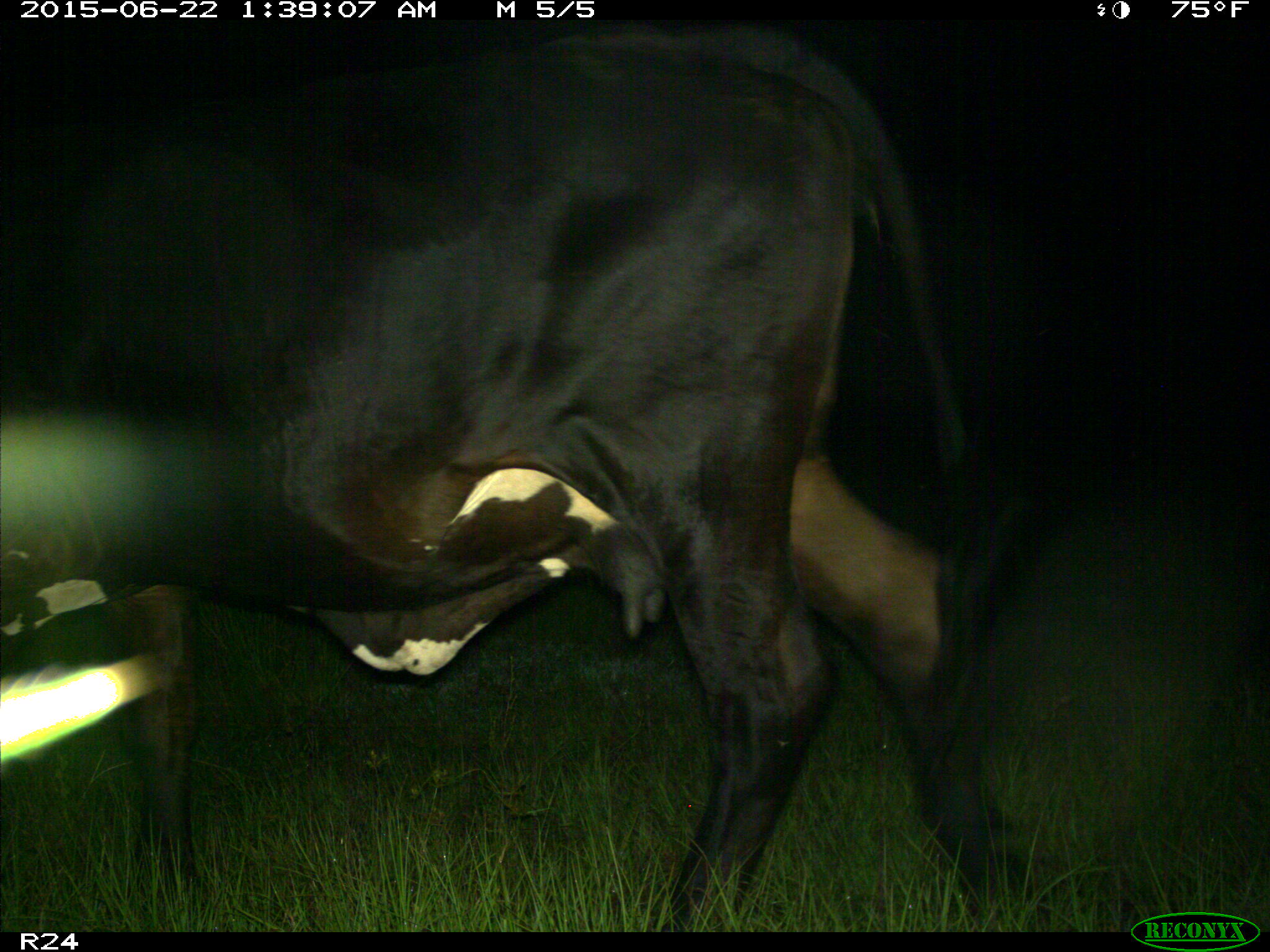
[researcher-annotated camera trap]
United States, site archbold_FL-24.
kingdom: Animalia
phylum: Chordata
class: Mammalia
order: Artiodactyla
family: Bovidae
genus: Bos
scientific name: Bos taurus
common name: domestic cow